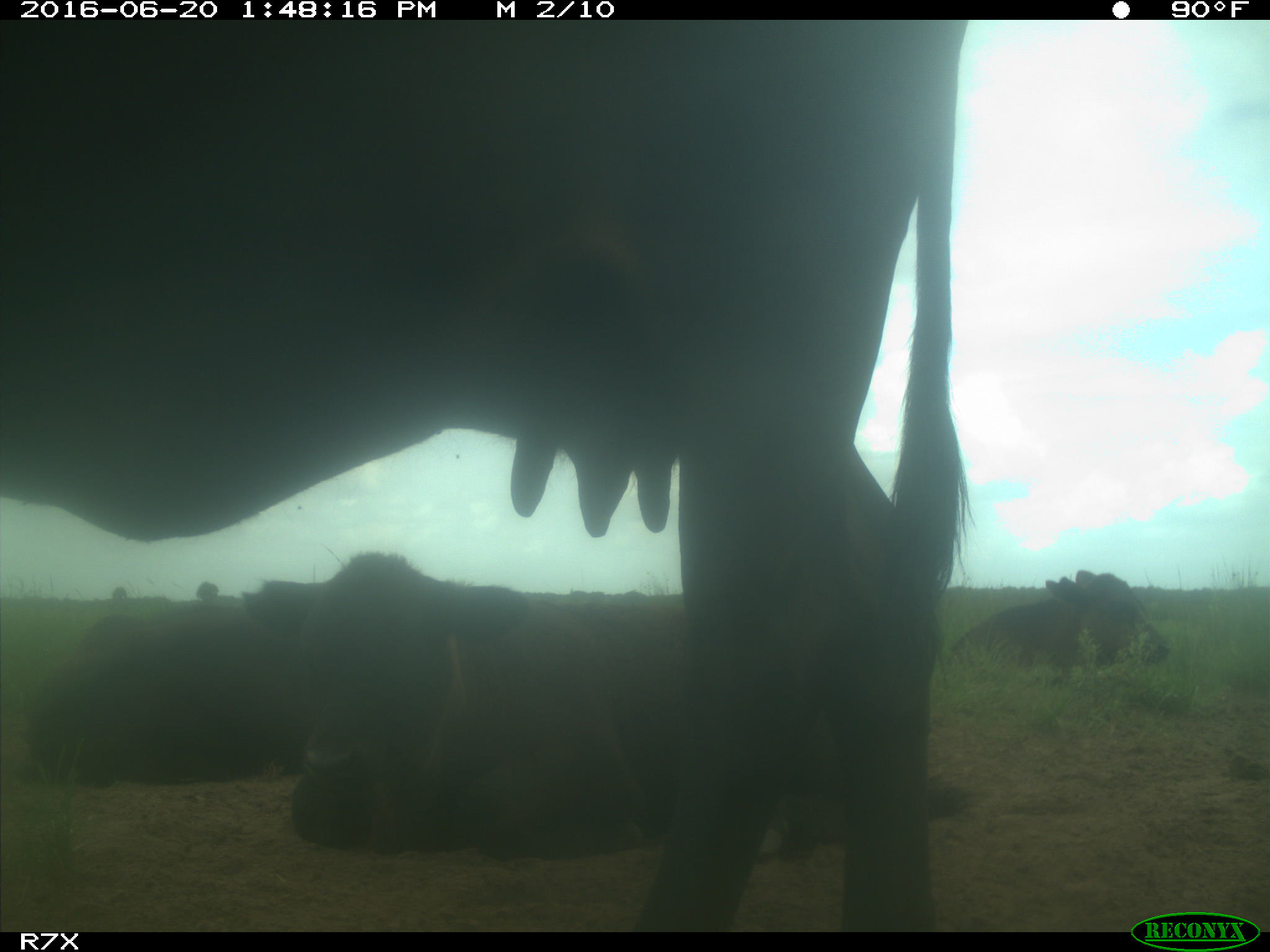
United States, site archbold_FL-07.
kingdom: Animalia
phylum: Chordata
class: Mammalia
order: Artiodactyla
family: Bovidae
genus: Bos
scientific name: Bos taurus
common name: domestic cow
Bos taurus (domestic cow).